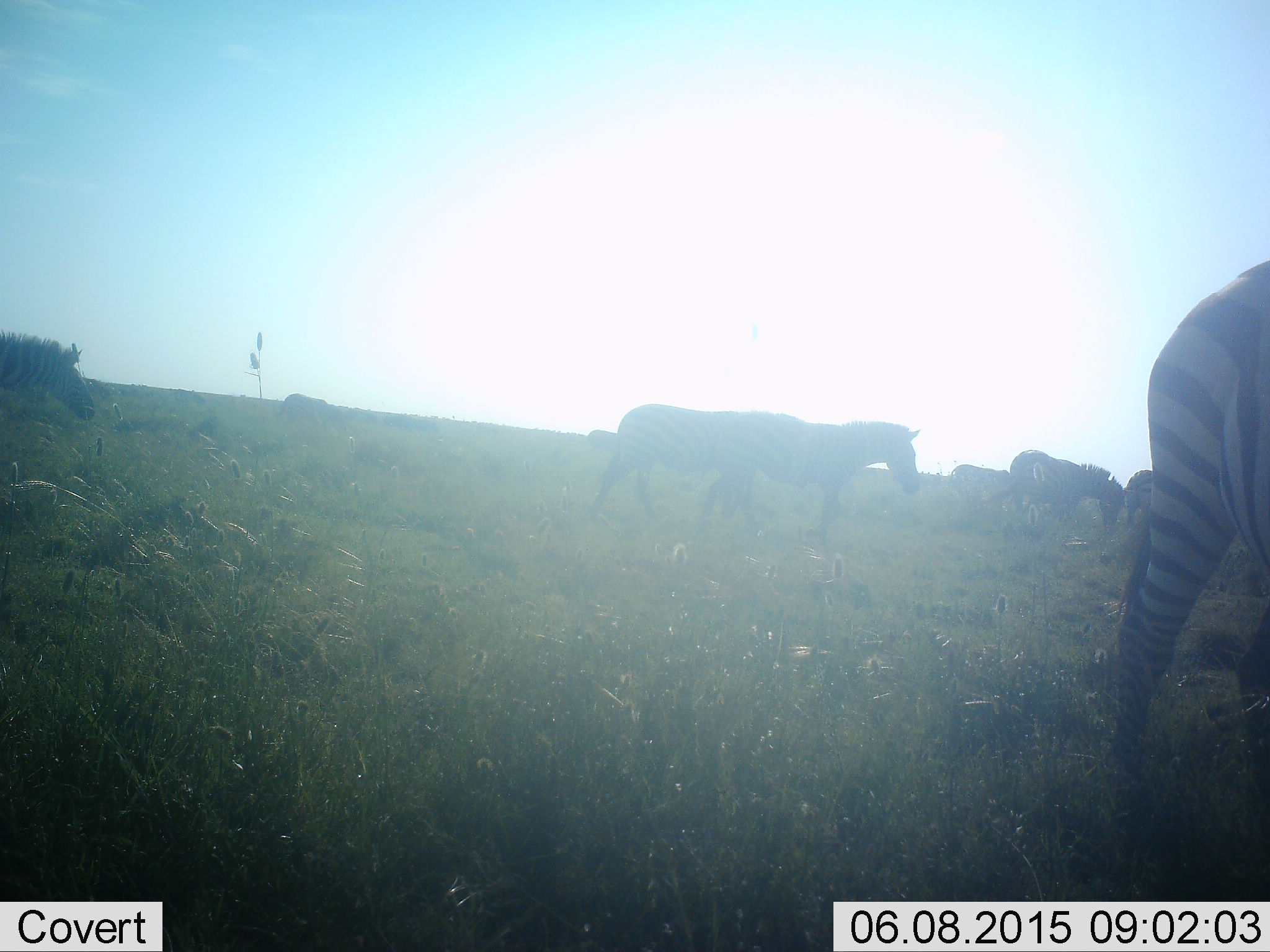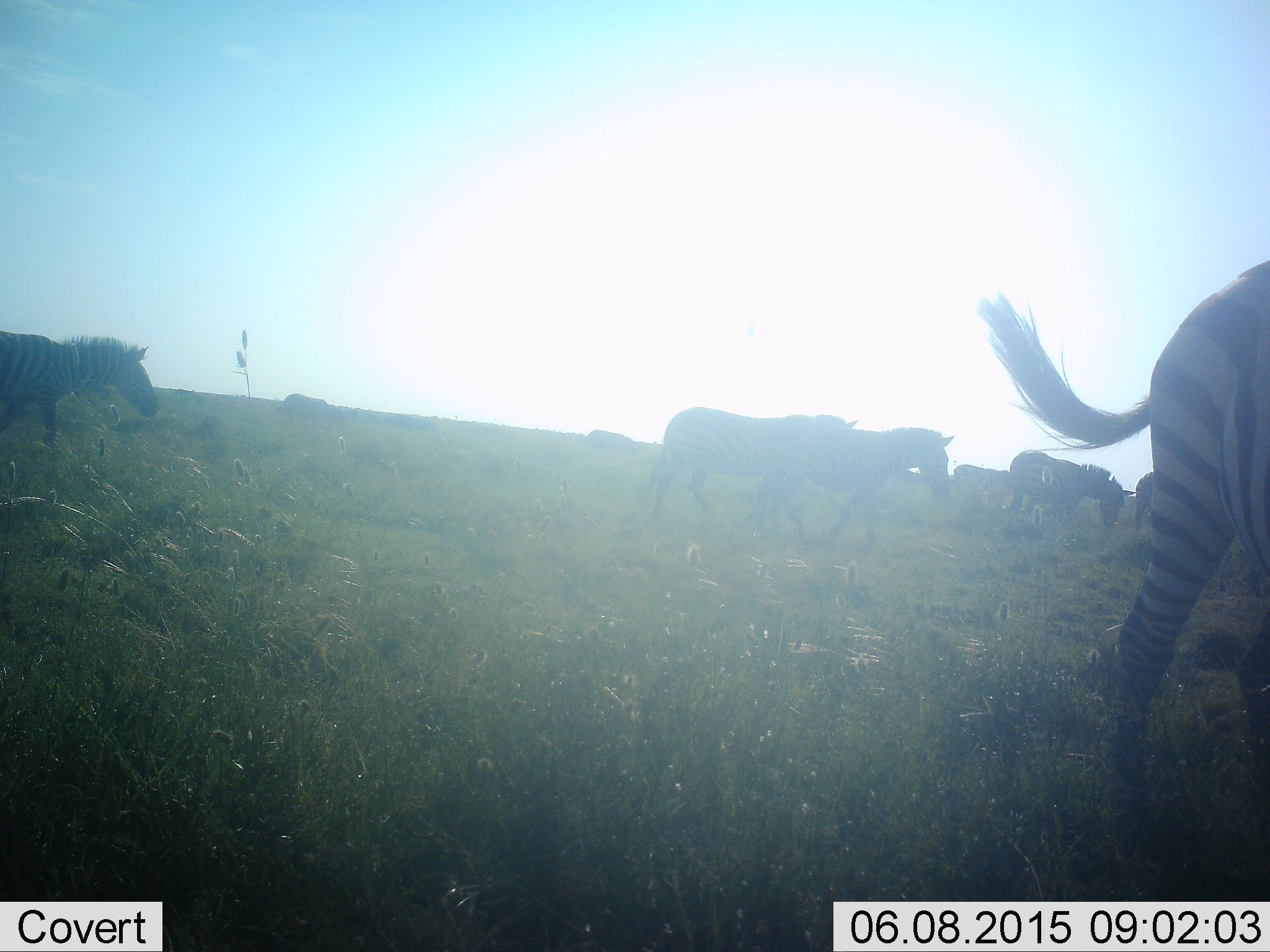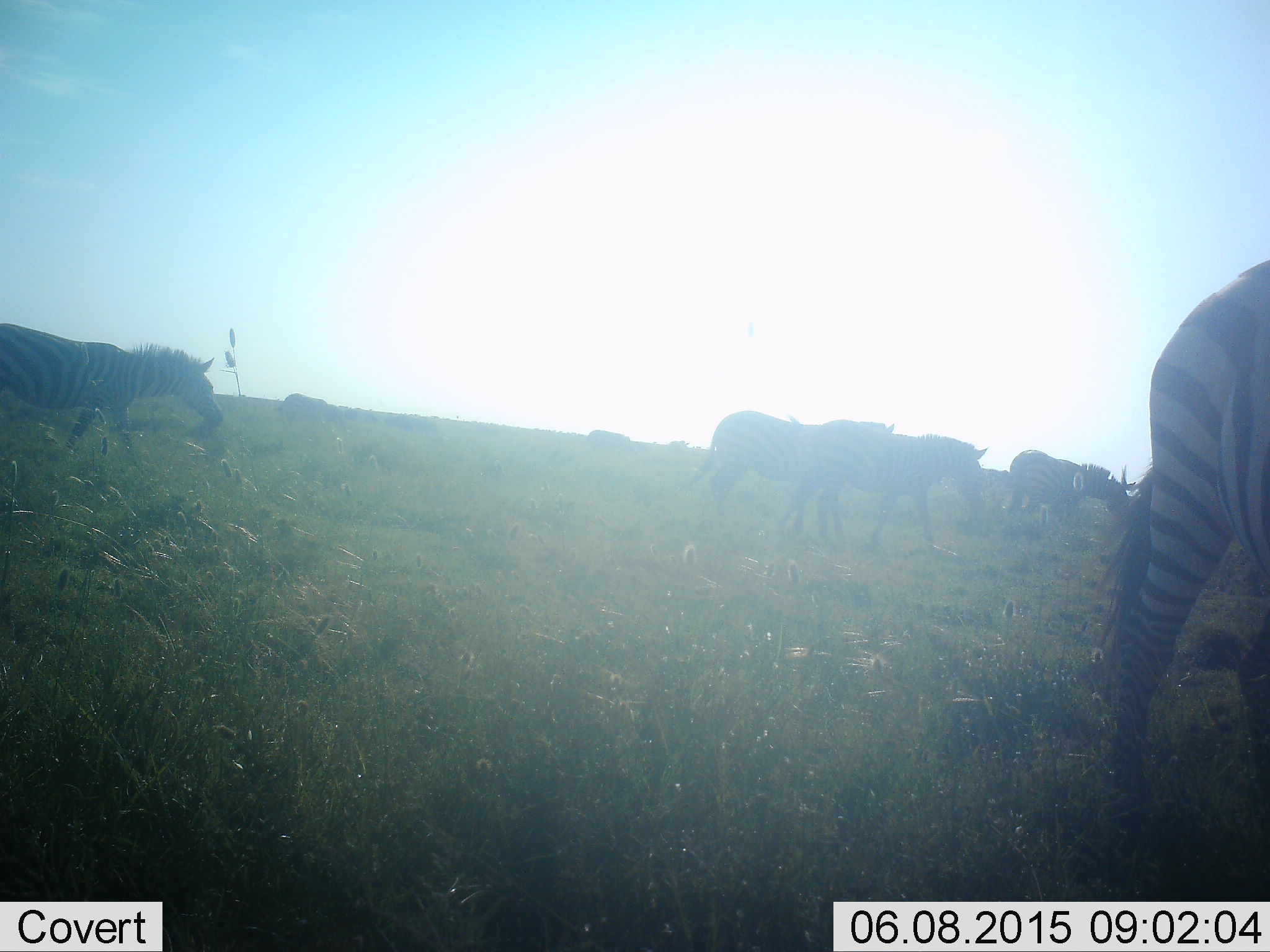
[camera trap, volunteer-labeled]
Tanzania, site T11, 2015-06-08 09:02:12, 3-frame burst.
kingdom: Animalia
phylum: Chordata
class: Mammalia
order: Perissodactyla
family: Equidae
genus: Equus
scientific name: Equus quagga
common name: plains zebra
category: zebra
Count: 9.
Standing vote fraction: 50%.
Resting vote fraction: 0%.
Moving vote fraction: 100%.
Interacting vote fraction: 10%.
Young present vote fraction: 10%.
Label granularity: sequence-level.